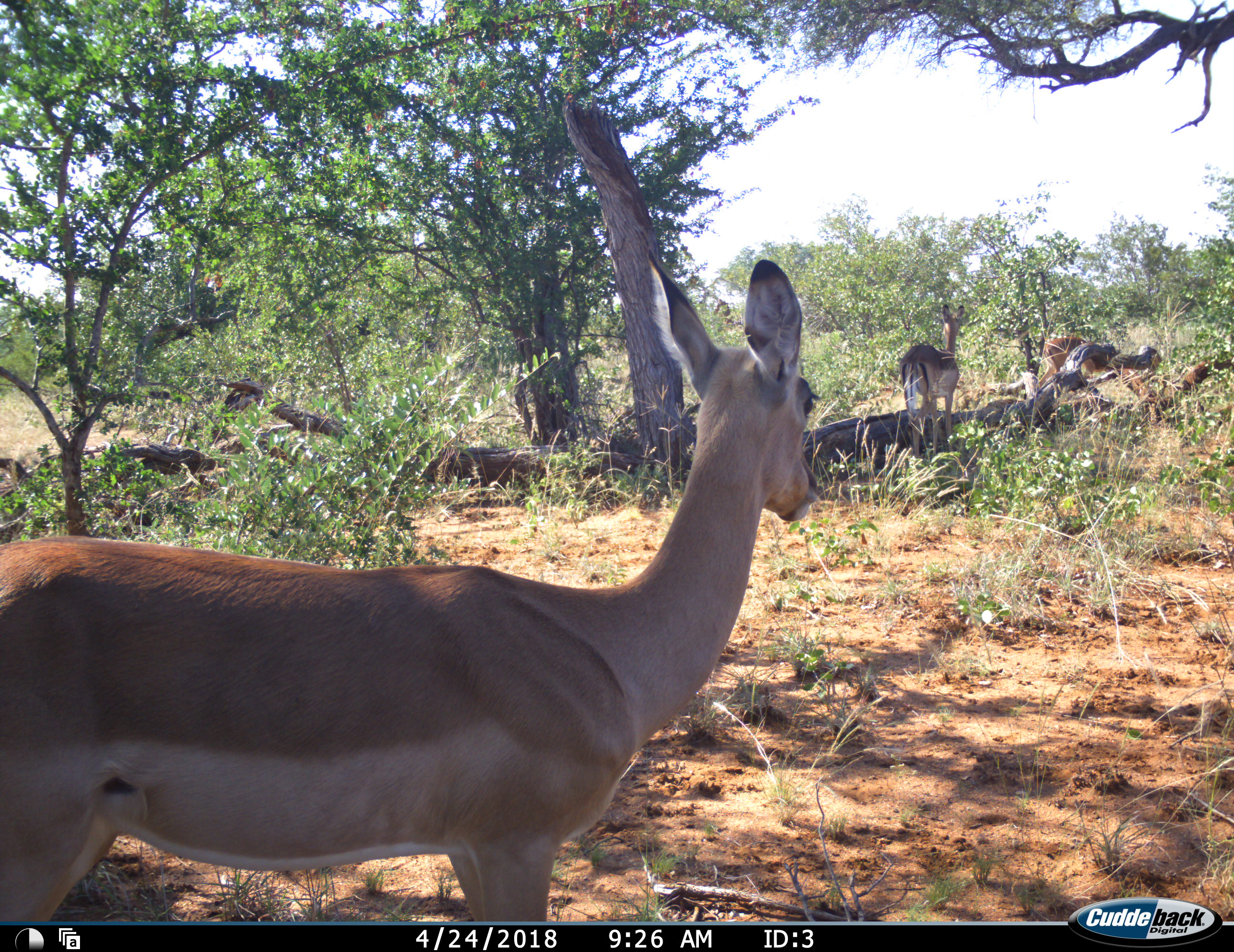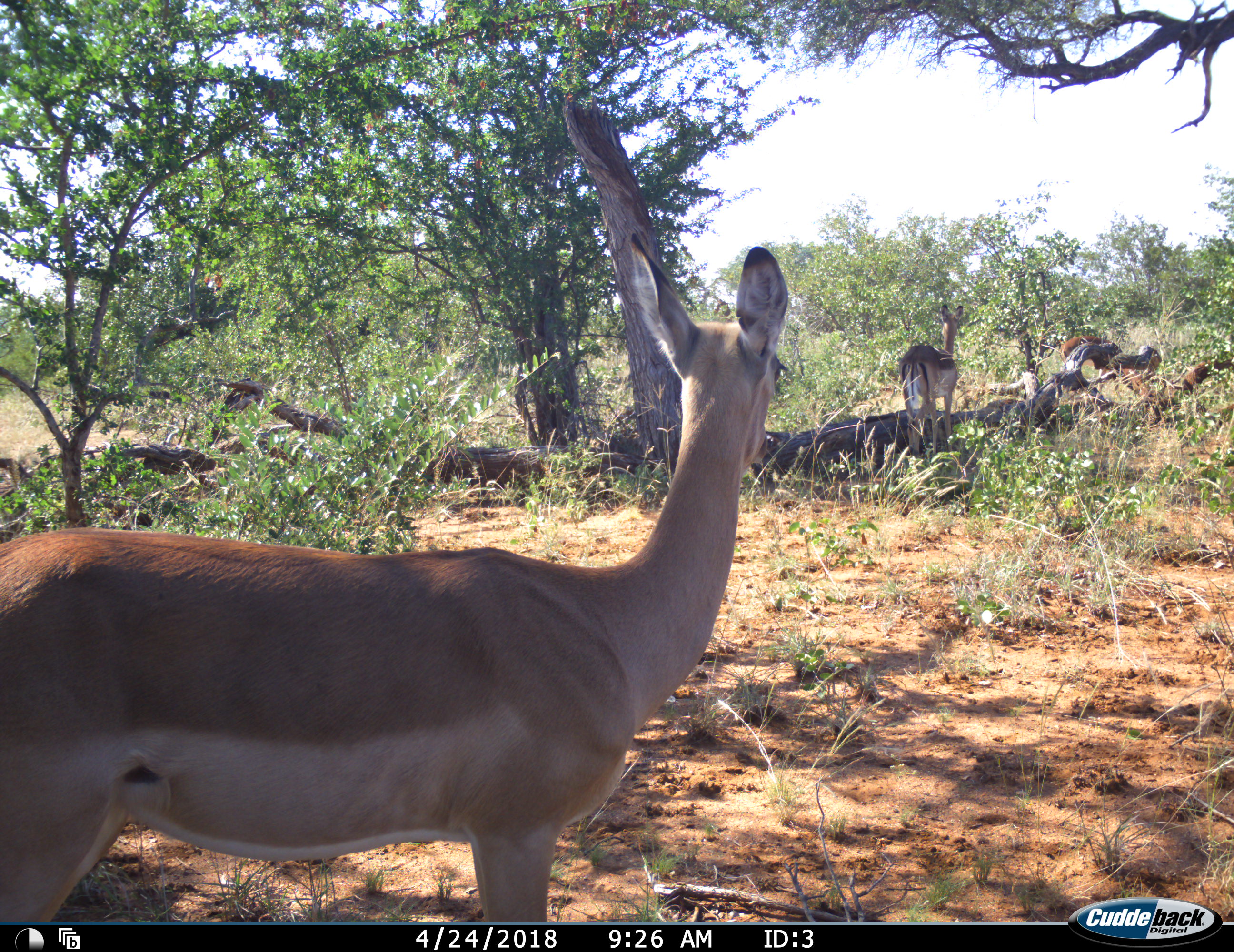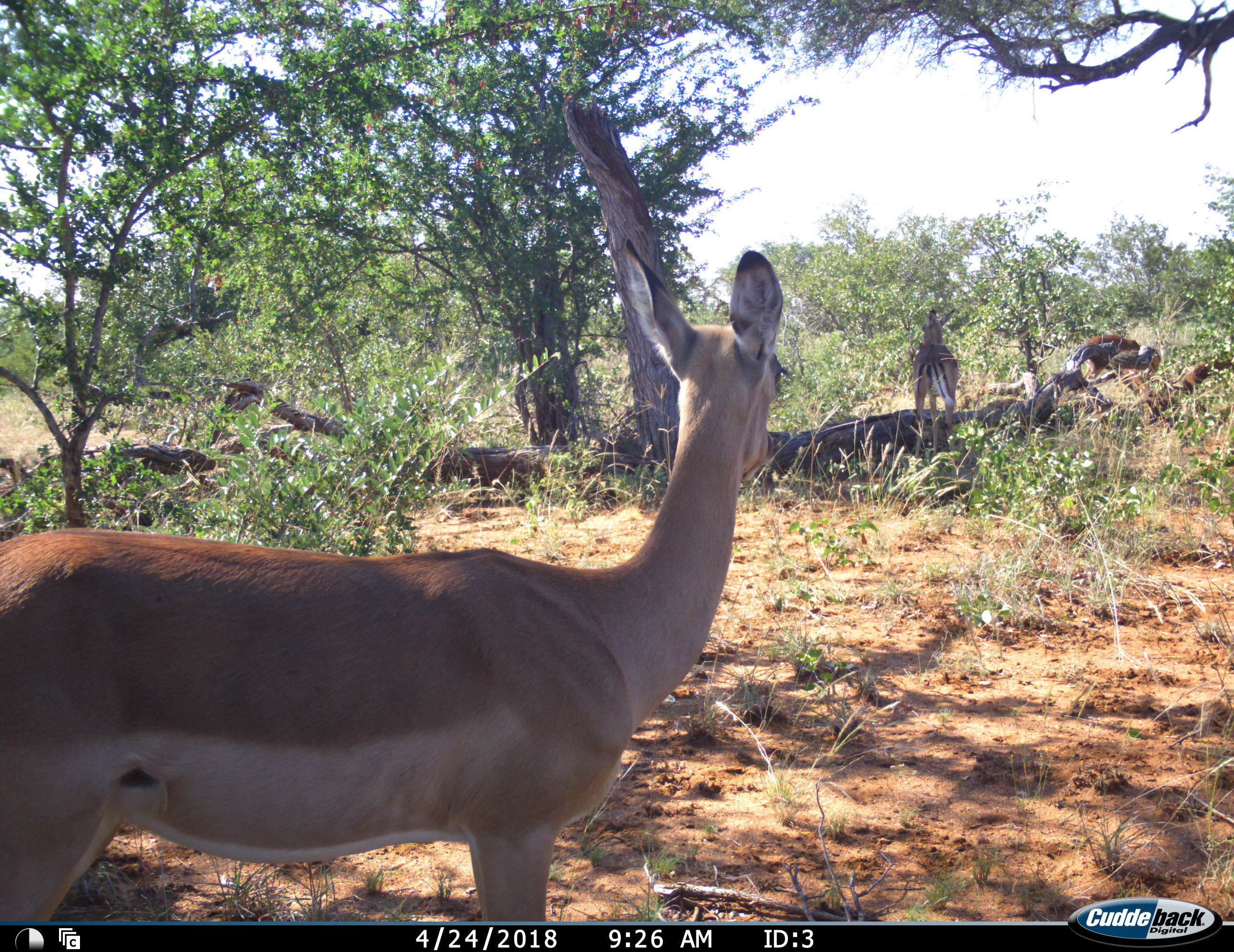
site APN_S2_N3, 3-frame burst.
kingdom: Animalia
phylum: Chordata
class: Mammalia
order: Artiodactyla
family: Bovidae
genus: Aepyceros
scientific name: Aepyceros melampus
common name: impala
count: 3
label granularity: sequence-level